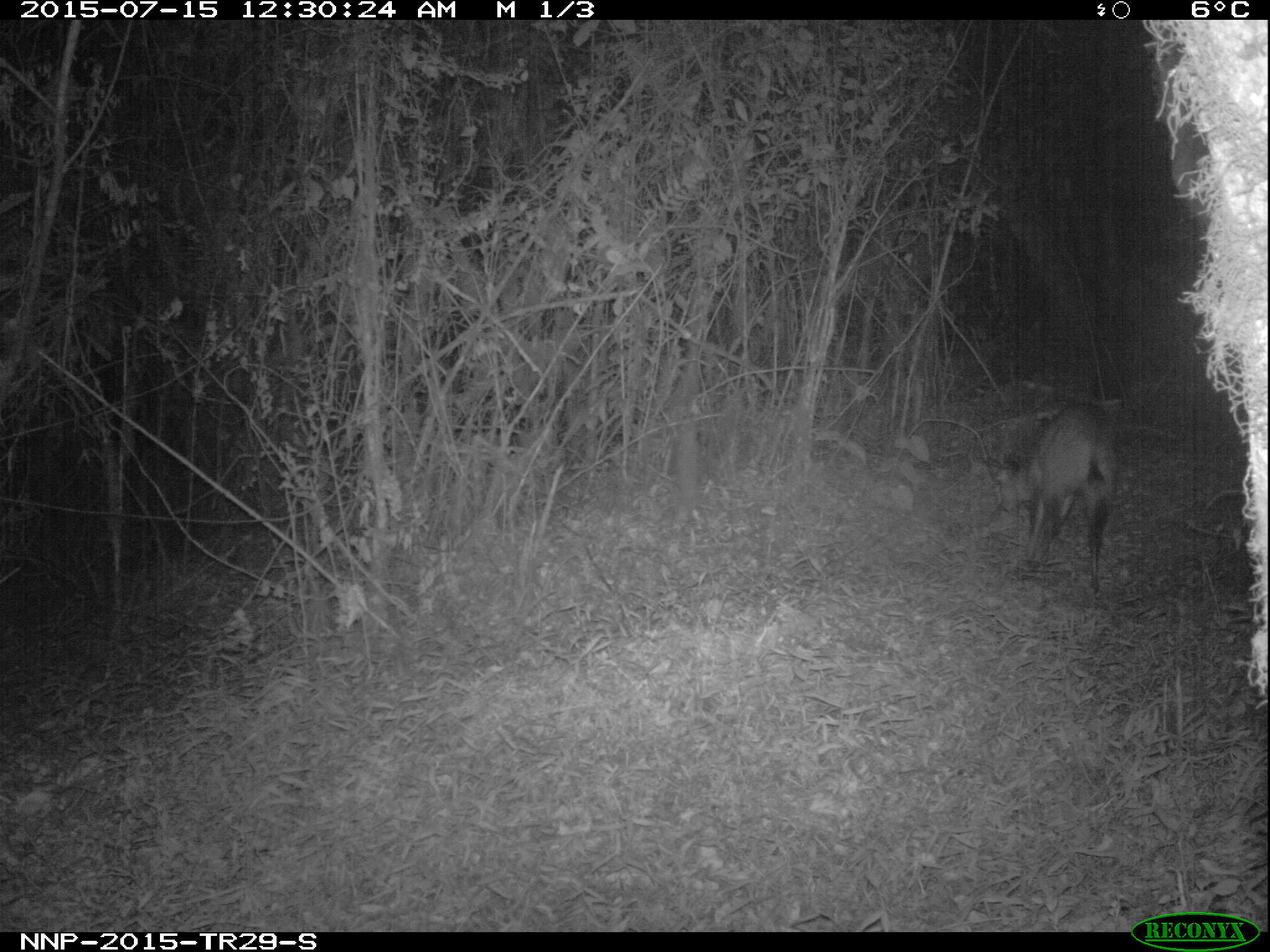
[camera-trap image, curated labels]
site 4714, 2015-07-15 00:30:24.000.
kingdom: Animalia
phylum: Chordata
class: Mammalia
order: Artiodactyla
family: Bovidae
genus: Cephalophus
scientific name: Cephalophus nigrifrons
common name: black-fronted duiker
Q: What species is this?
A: Cephalophus nigrifrons (black-fronted duiker).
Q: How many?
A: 1.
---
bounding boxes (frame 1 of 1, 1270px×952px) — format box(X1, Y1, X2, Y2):
cephalophus nigrifrons: box(985, 403, 1114, 594)